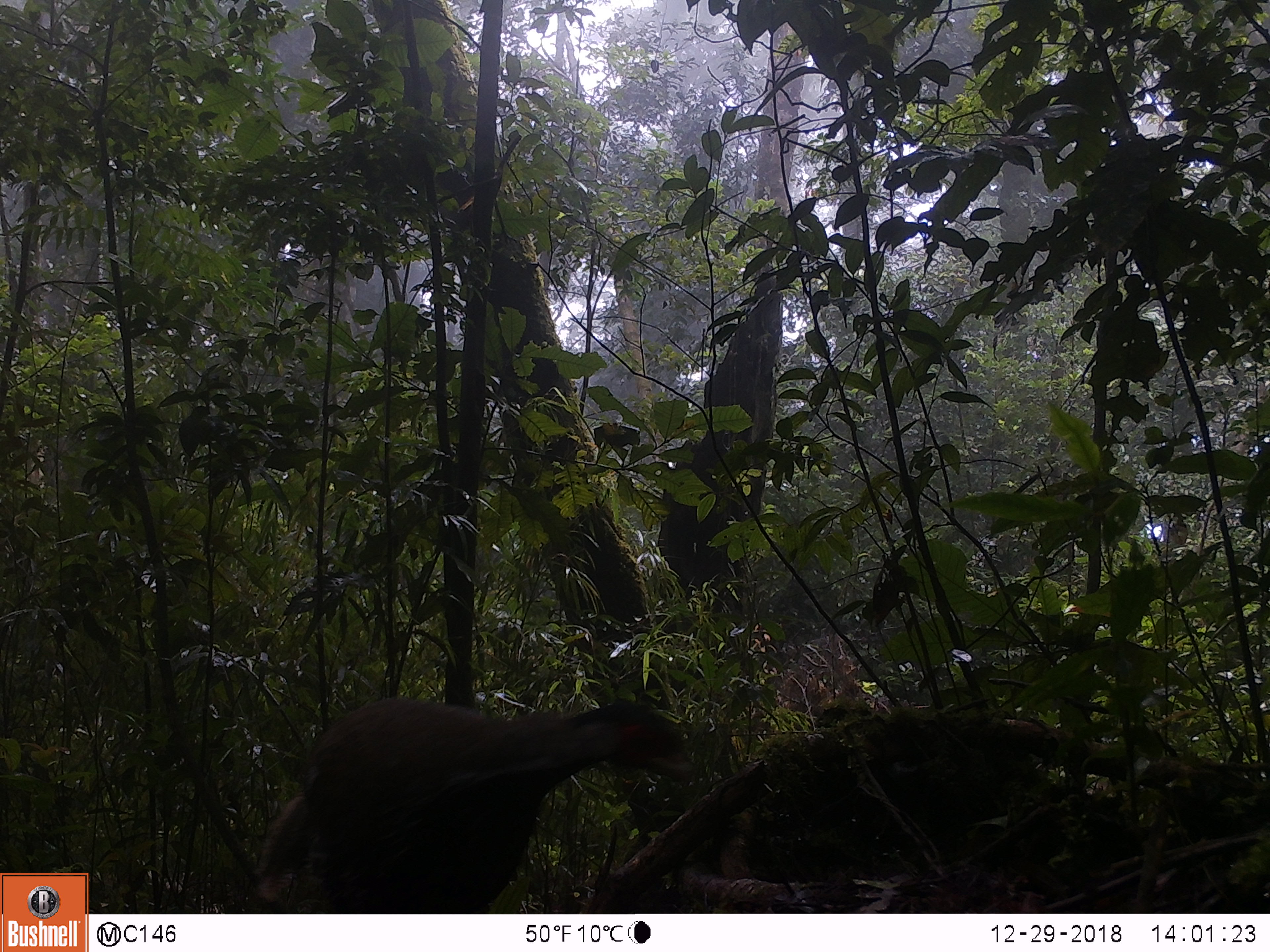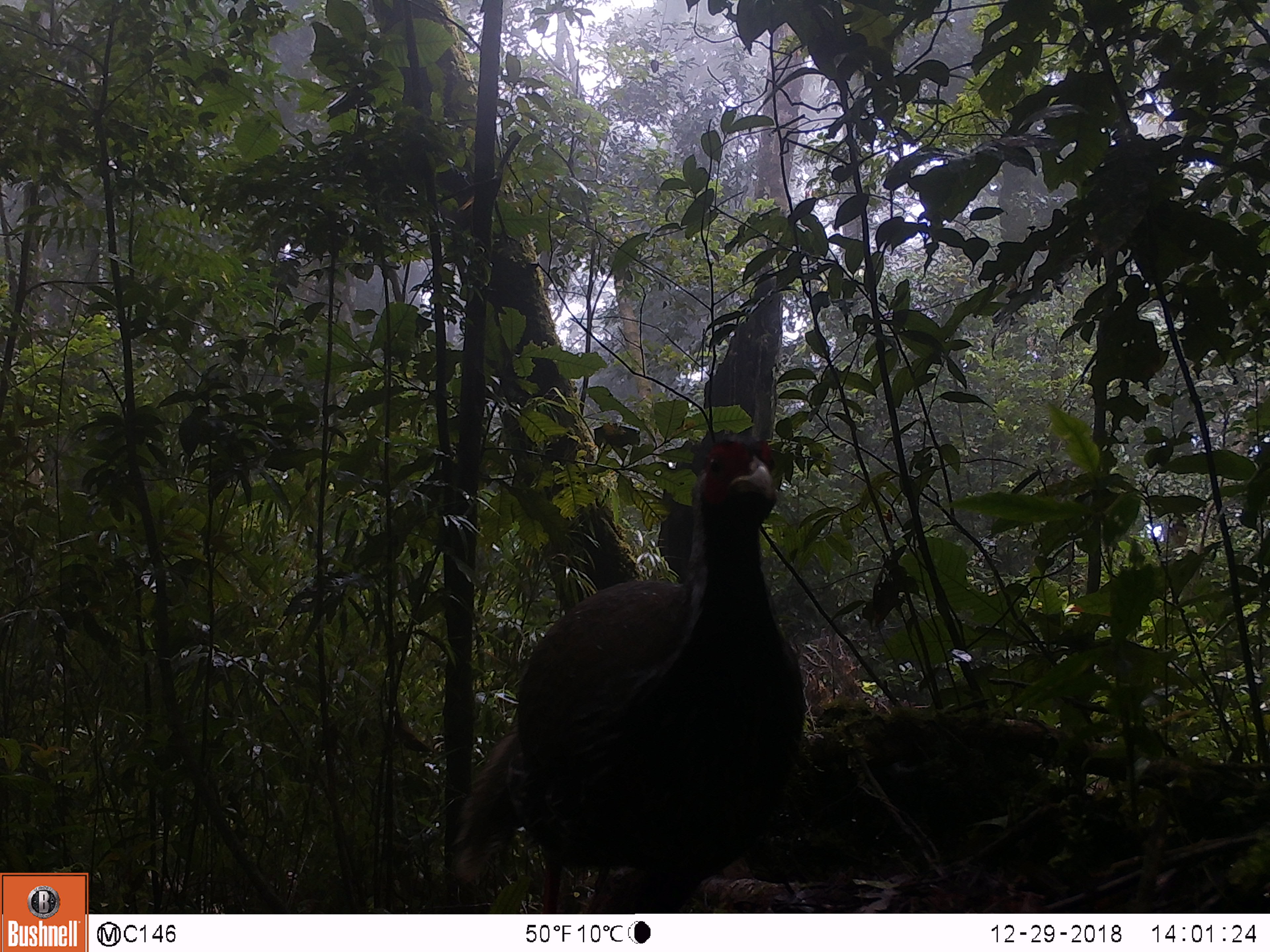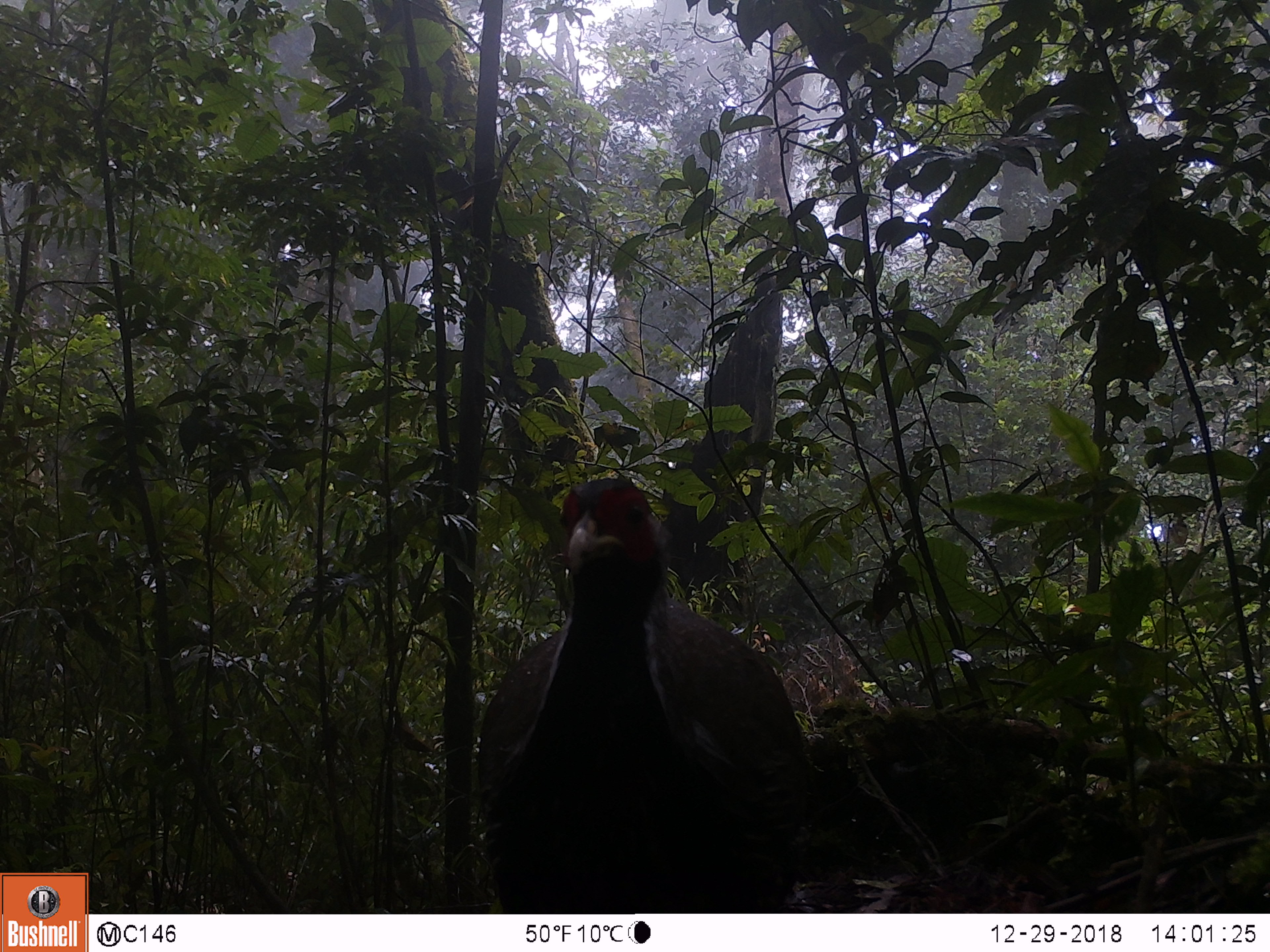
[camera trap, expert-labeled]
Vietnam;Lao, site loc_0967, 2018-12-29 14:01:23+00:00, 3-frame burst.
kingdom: Animalia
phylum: Chordata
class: Aves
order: Galliformes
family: Phasianidae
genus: Lophura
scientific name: Lophura nycthemera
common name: silver pheasant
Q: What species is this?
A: Silver pheasant (Lophura nycthemera).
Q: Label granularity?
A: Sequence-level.